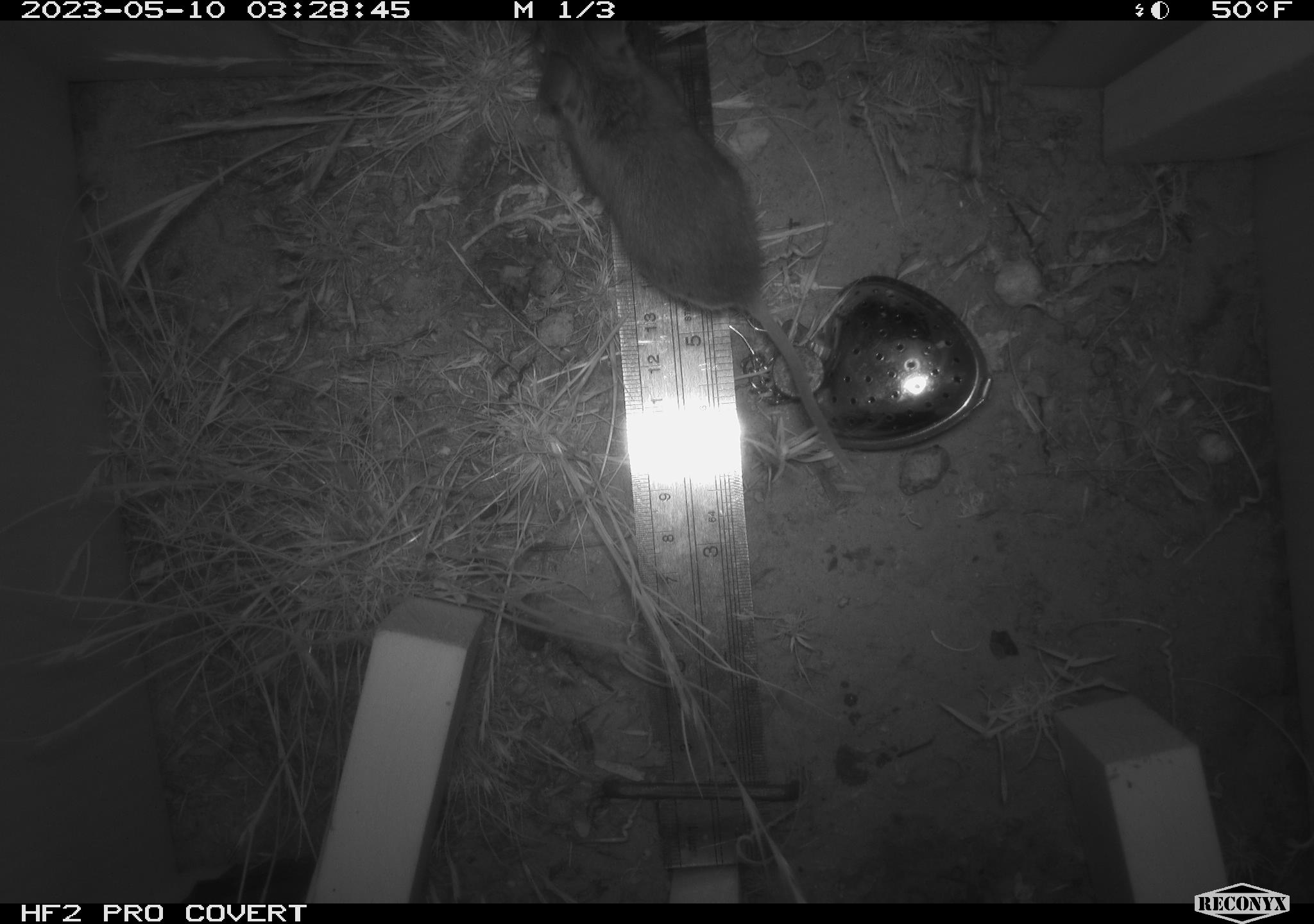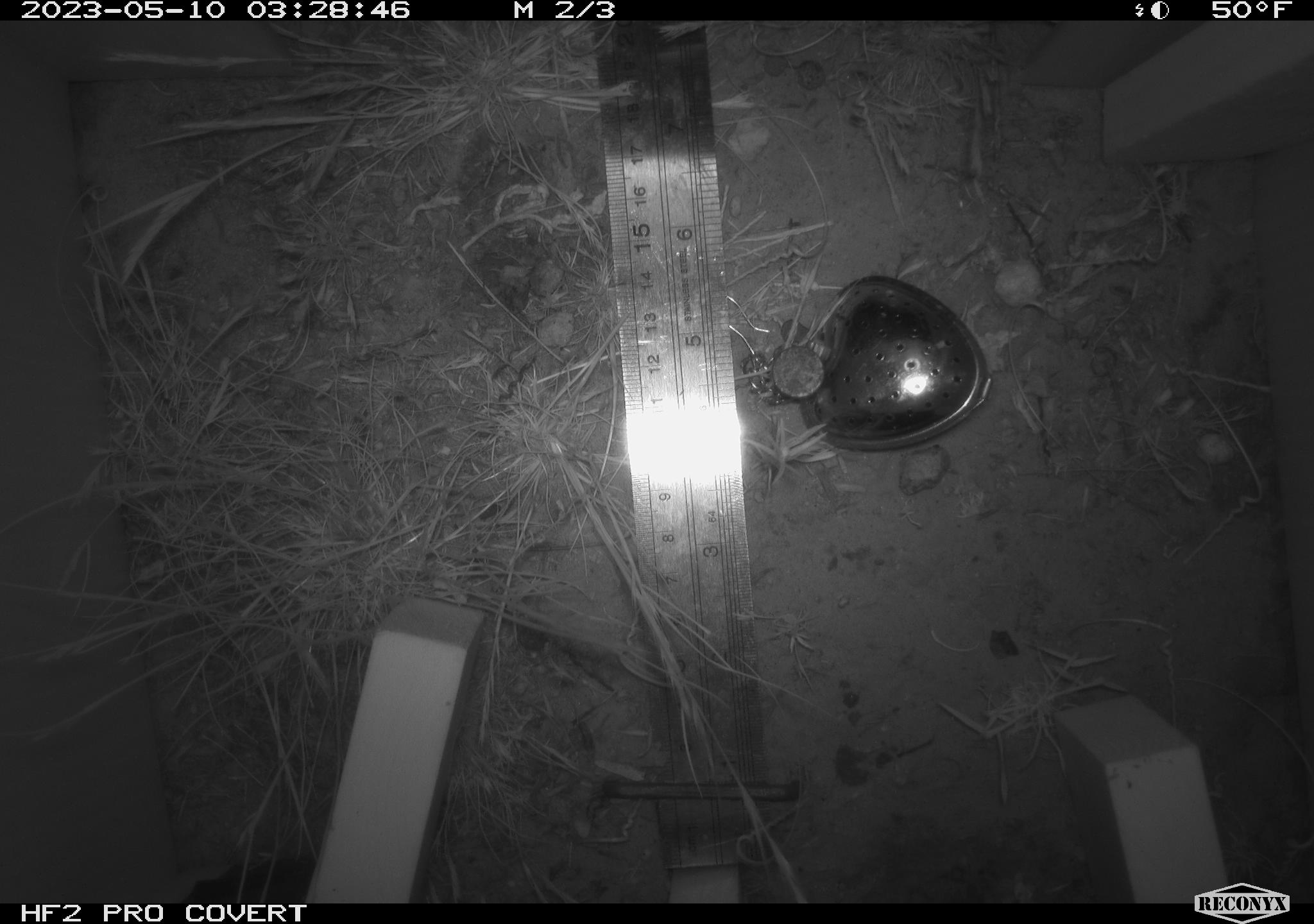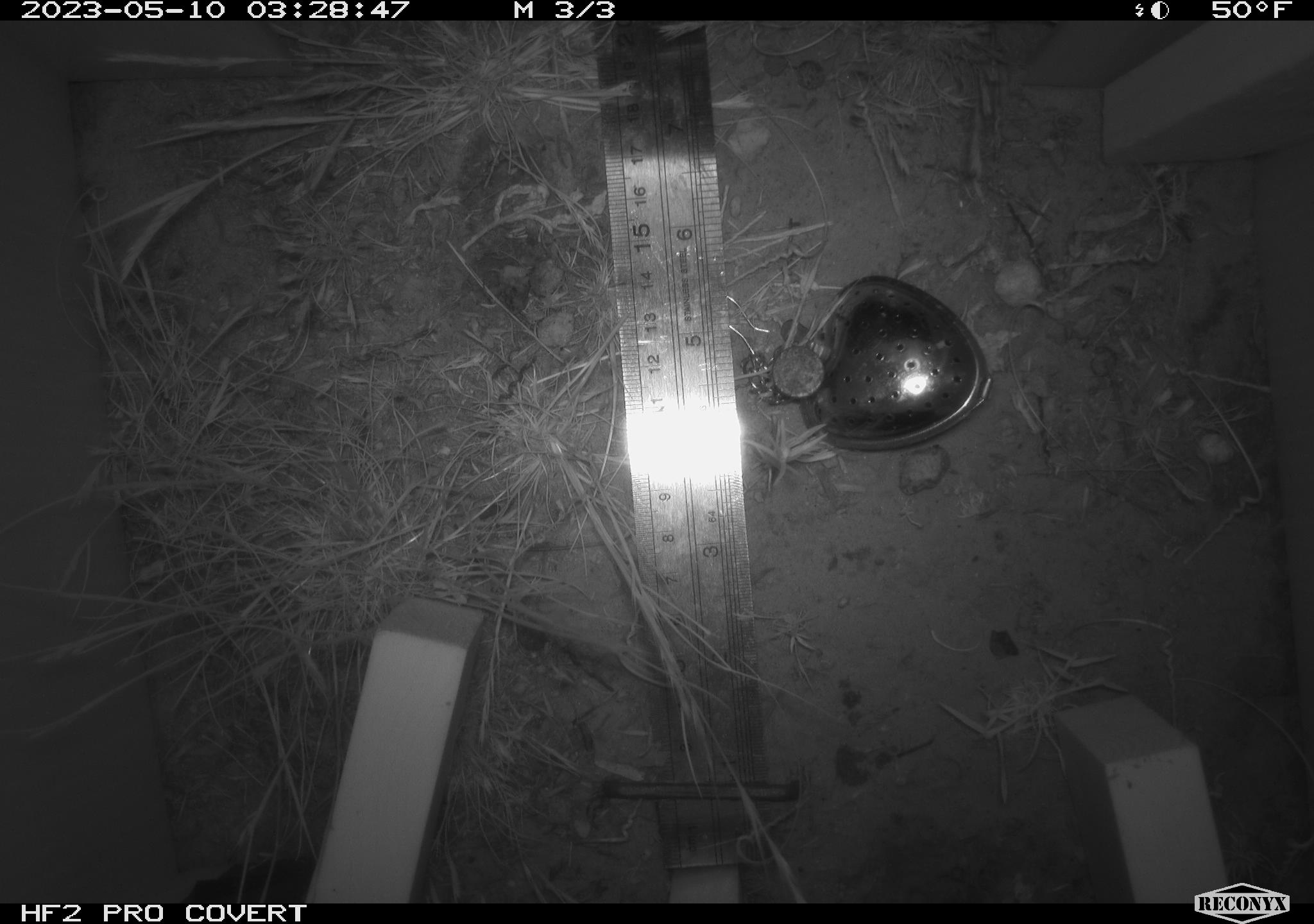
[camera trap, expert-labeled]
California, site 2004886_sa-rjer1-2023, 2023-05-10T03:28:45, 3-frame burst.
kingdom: Animalia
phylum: Chordata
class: Mammalia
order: Rodentia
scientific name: Rodentia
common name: mouse species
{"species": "mouse species (Rodentia)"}